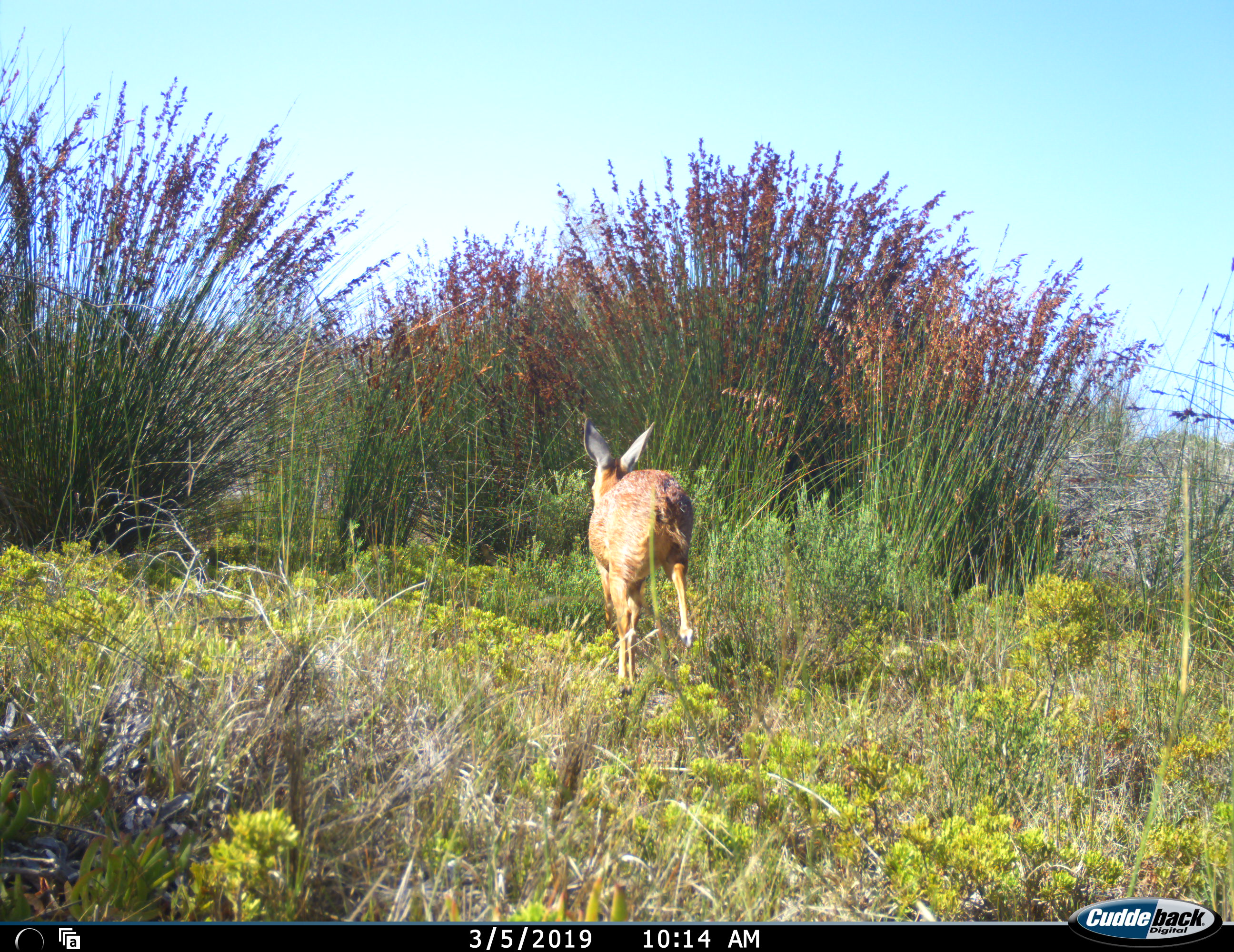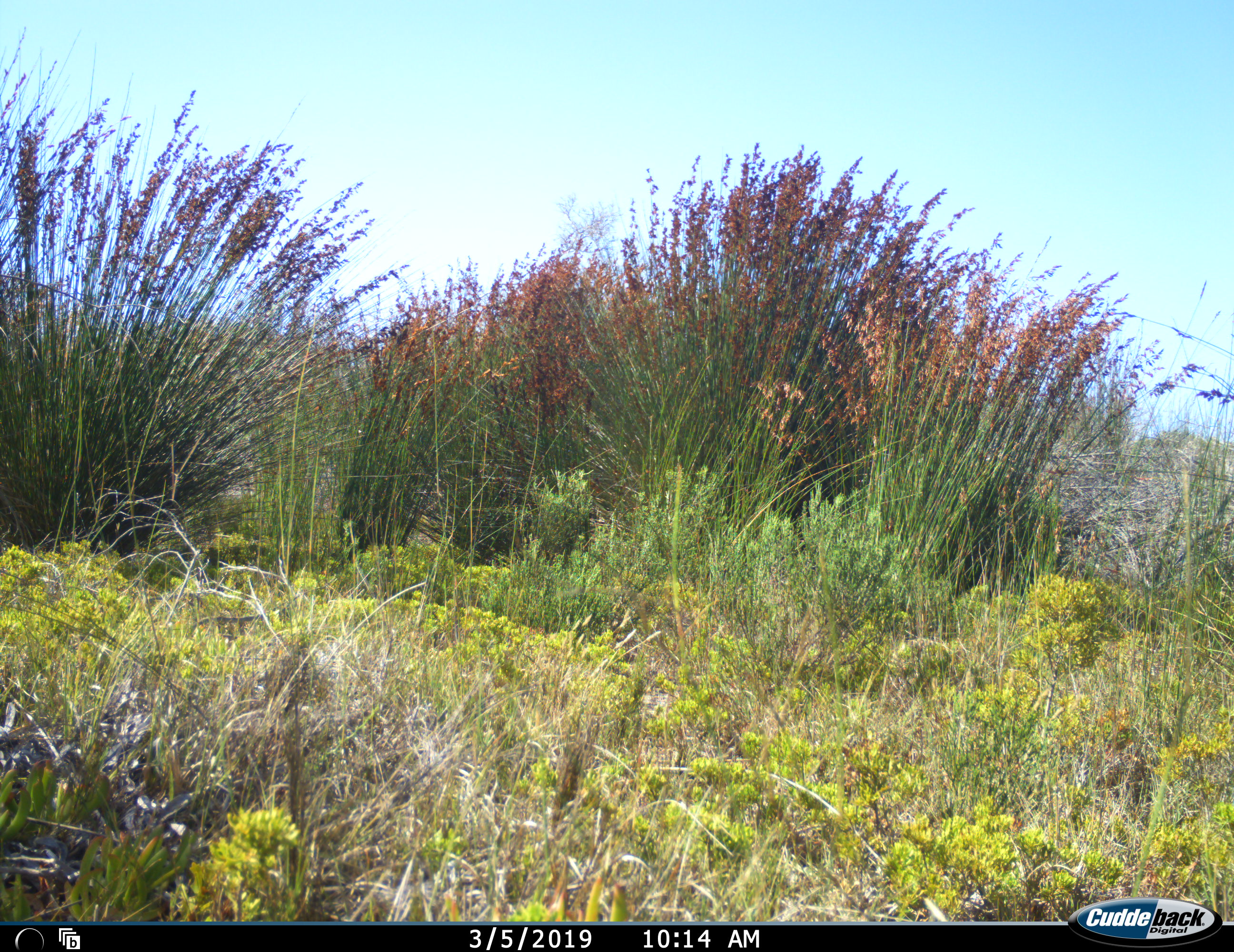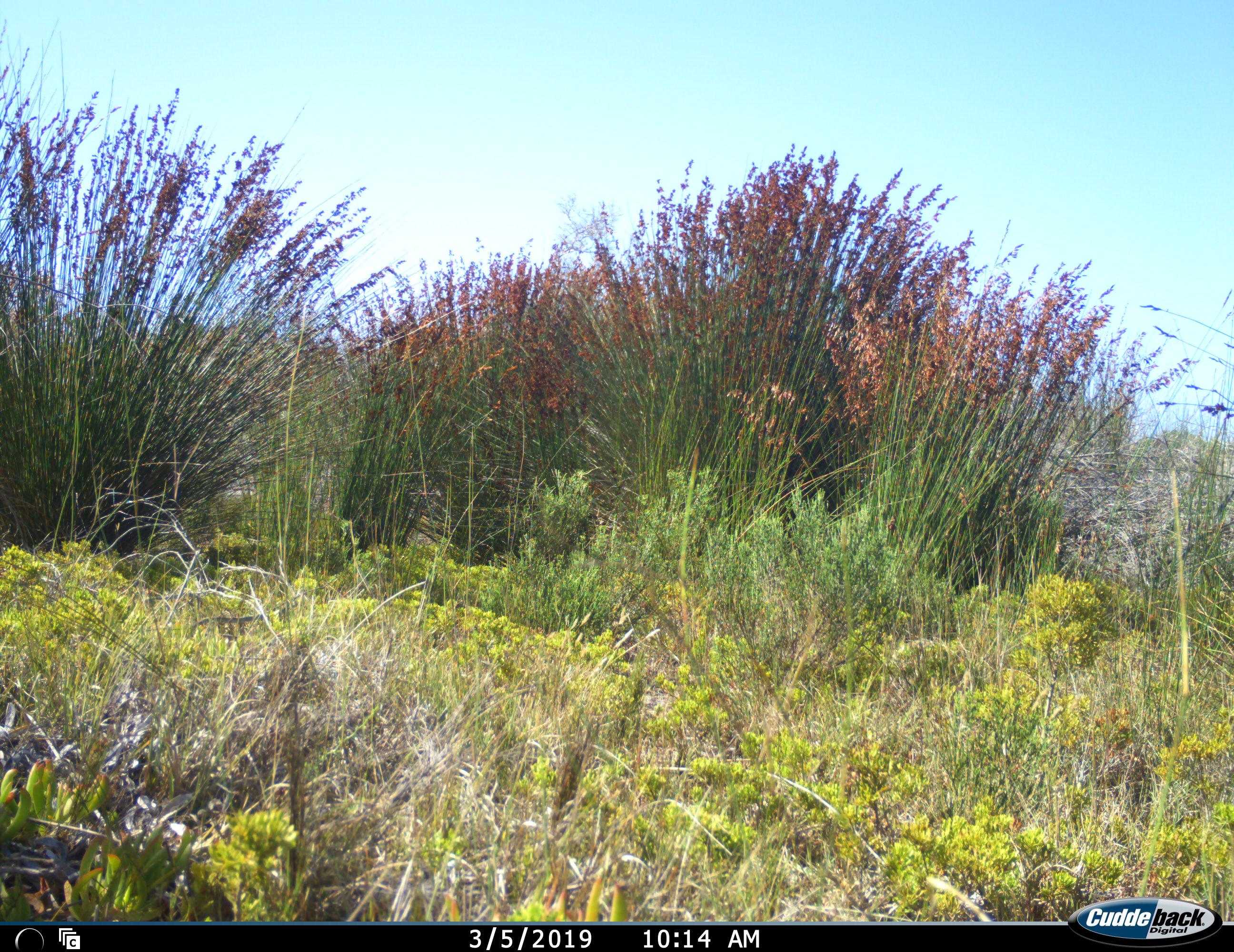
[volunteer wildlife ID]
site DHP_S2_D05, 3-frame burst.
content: unidentified animal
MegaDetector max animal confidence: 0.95